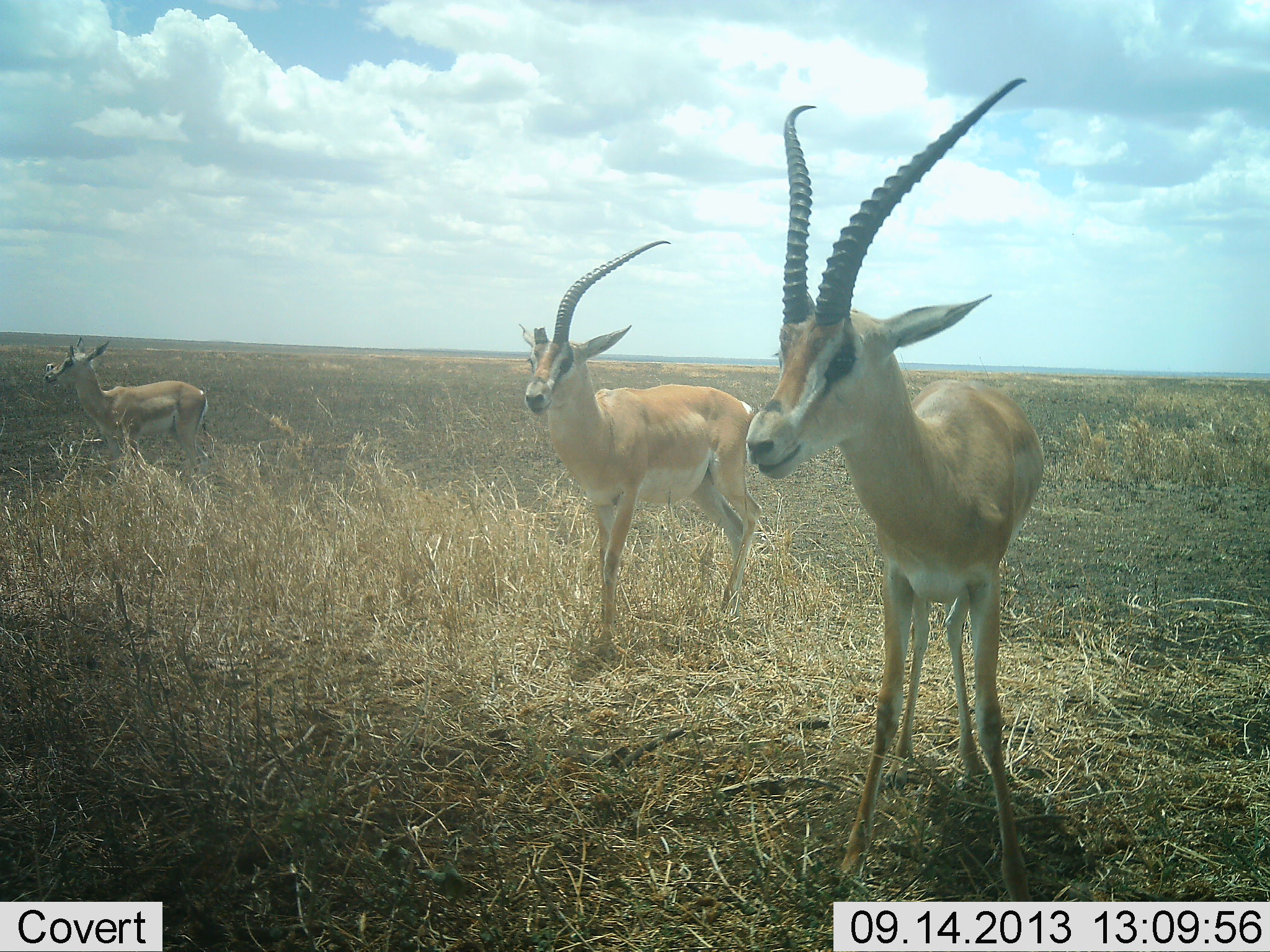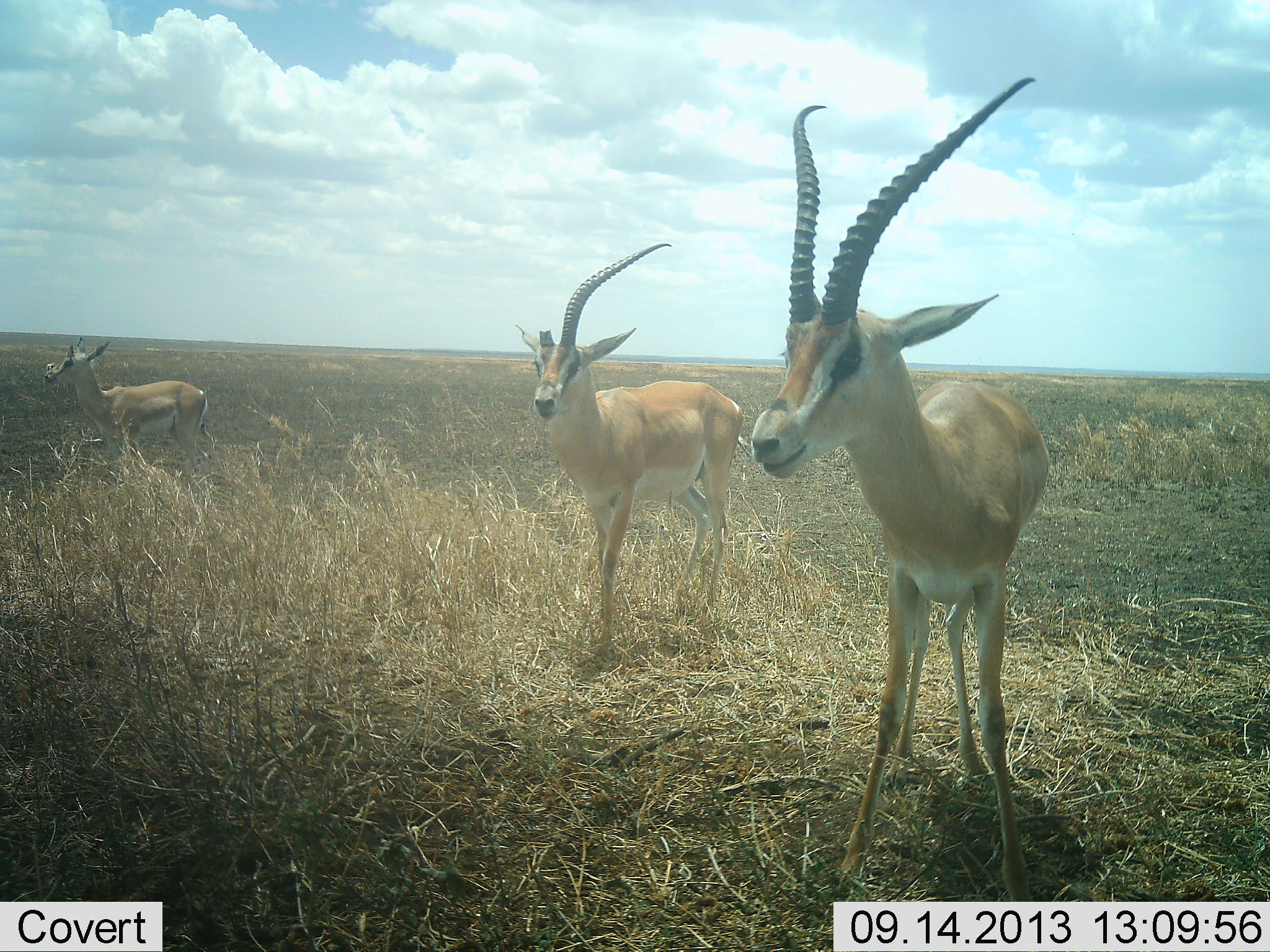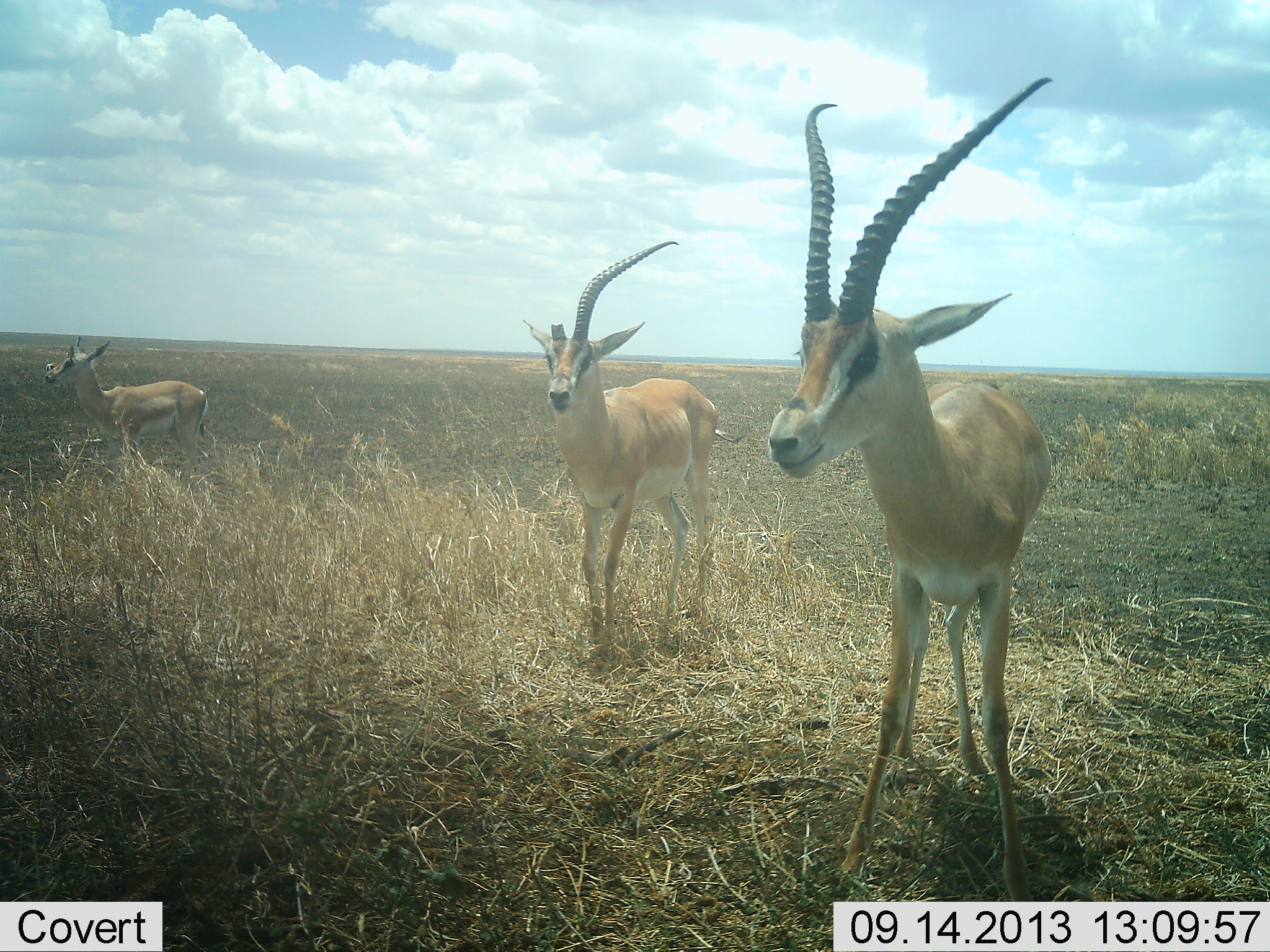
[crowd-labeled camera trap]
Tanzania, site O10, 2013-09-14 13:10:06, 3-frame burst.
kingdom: Animalia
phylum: Chordata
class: Mammalia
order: Artiodactyla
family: Bovidae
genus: Nanger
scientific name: Nanger granti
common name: grant's gazelle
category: gazellegrants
Gazellegrants (grant's gazelle) (Nanger granti), count 3. Behavior (volunteer vote fractions): standing 100%, resting 0%, moving 16%, interacting 0%. Young present (vote fraction): 5%. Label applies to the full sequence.